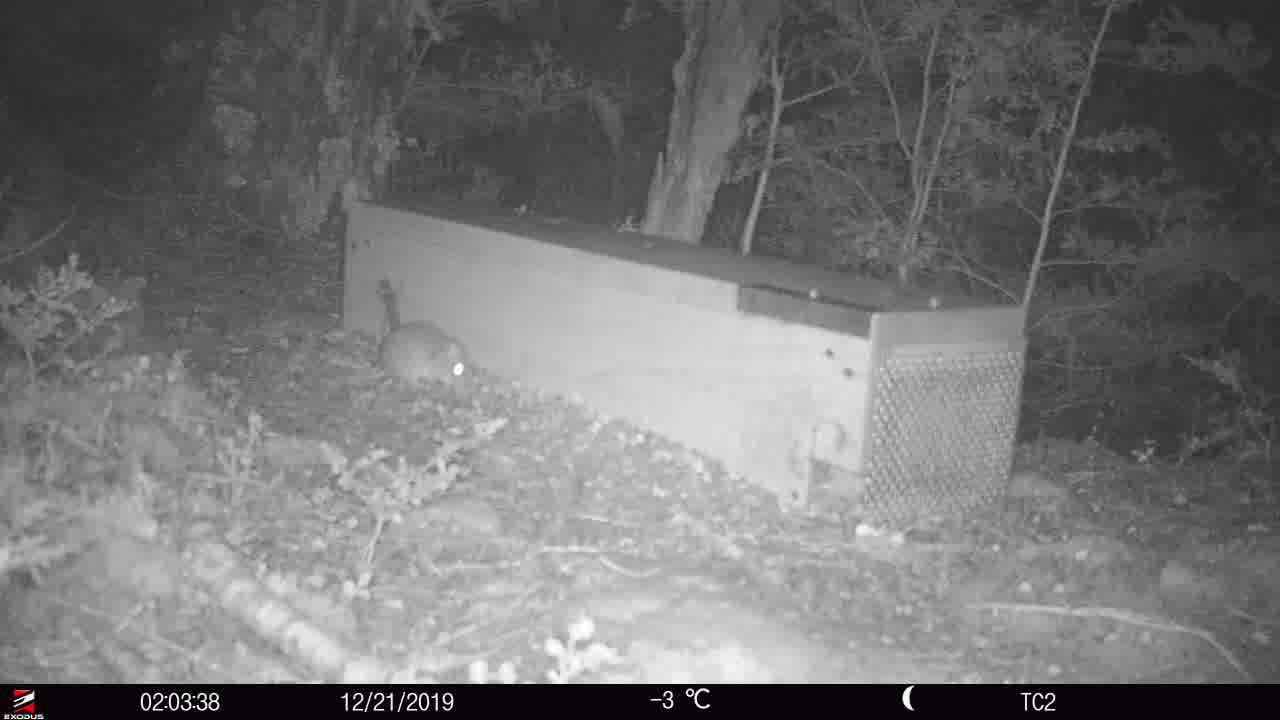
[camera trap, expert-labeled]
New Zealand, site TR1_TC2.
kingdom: Animalia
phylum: Chordata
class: Mammalia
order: Rodentia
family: Muridae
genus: Rattus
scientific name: Rattus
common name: rat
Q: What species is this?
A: Rat (Rattus).